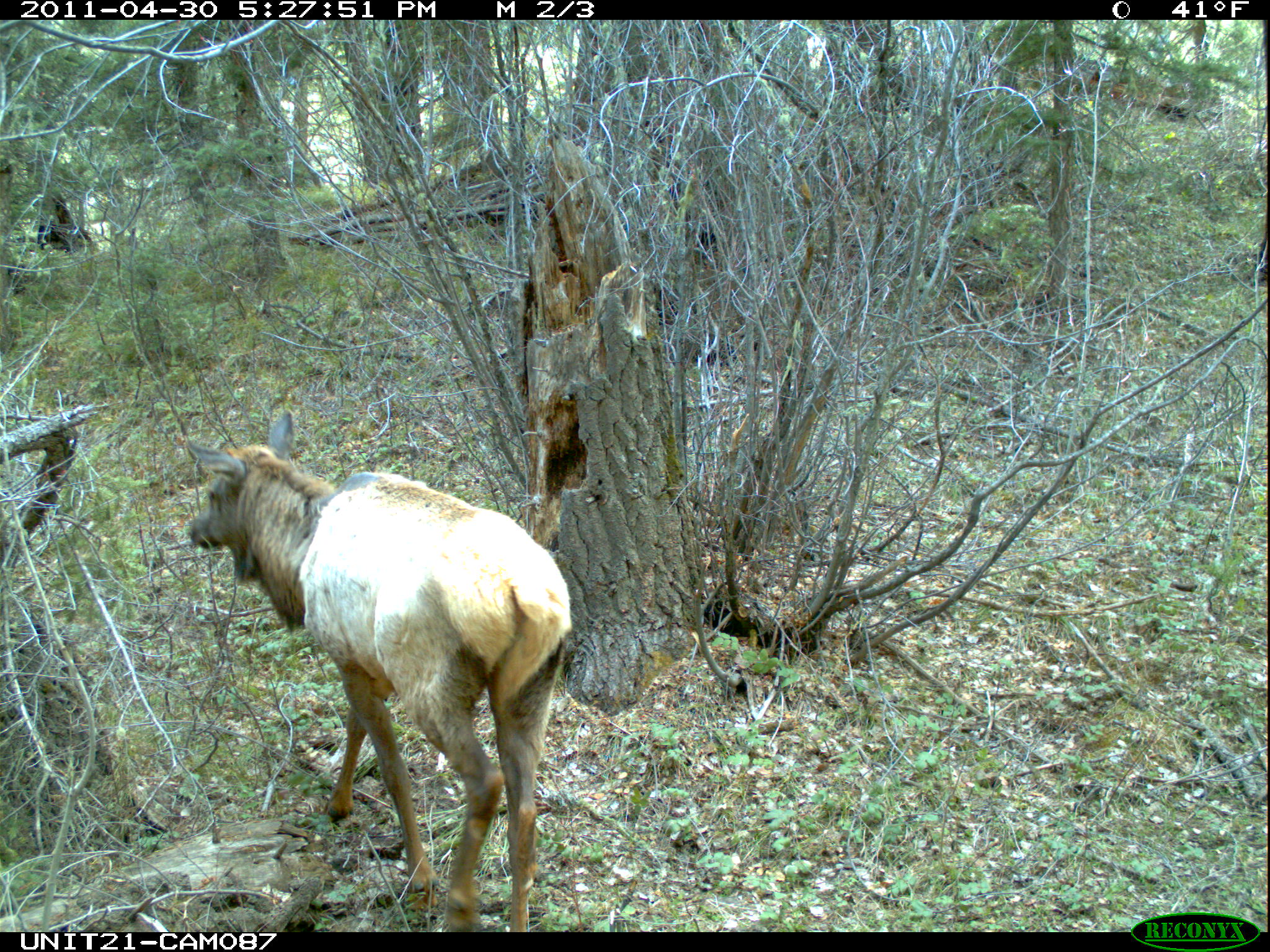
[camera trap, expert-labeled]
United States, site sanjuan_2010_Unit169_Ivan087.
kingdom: Animalia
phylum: Chordata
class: Mammalia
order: Artiodactyla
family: Cervidae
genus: Cervus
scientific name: Cervus elaphus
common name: red deer